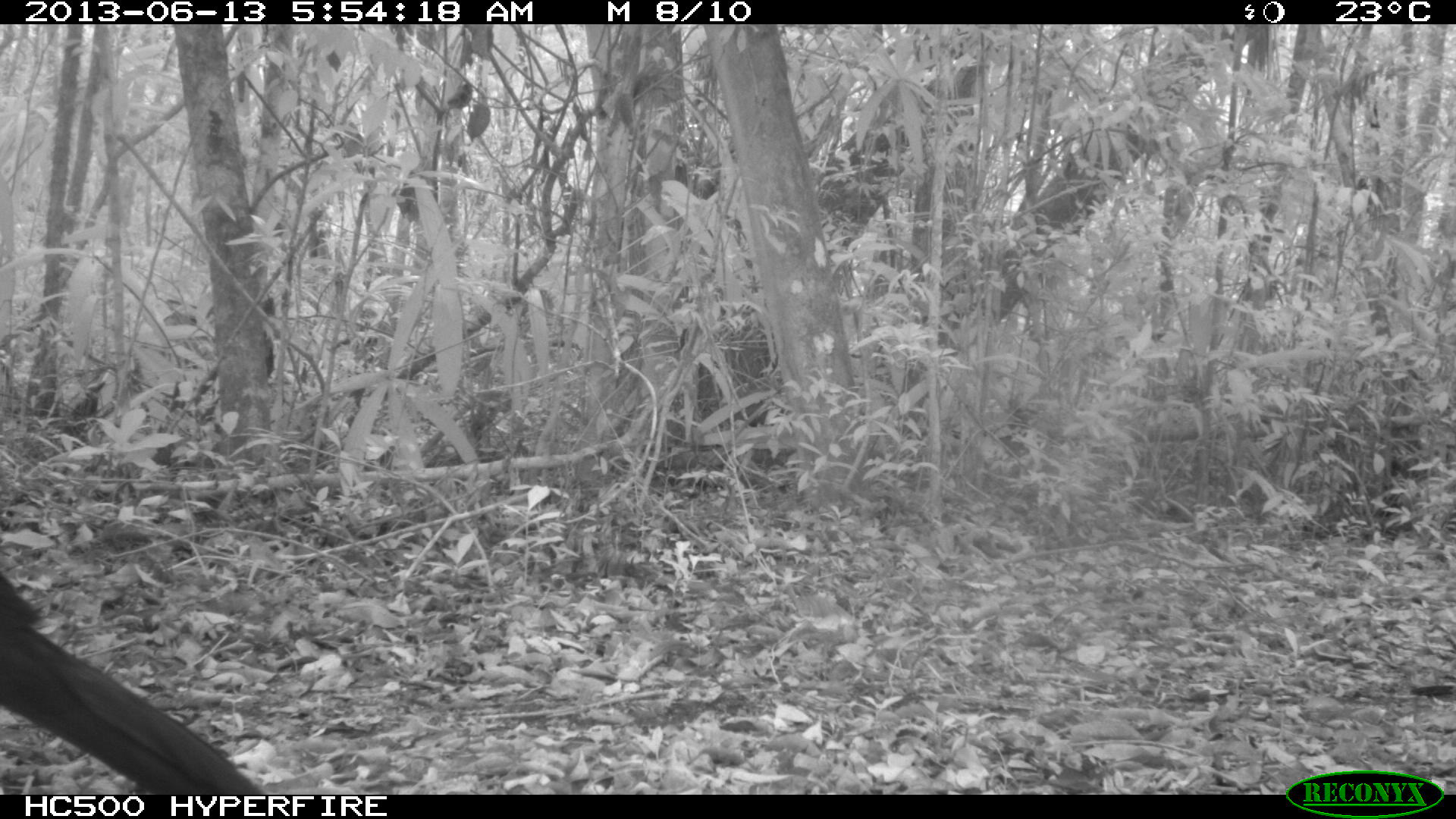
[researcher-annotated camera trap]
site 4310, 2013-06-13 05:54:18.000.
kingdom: Animalia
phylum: Chordata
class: Aves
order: Galliformes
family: Cracidae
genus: Crax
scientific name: Crax rubra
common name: great curassow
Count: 1.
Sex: male.